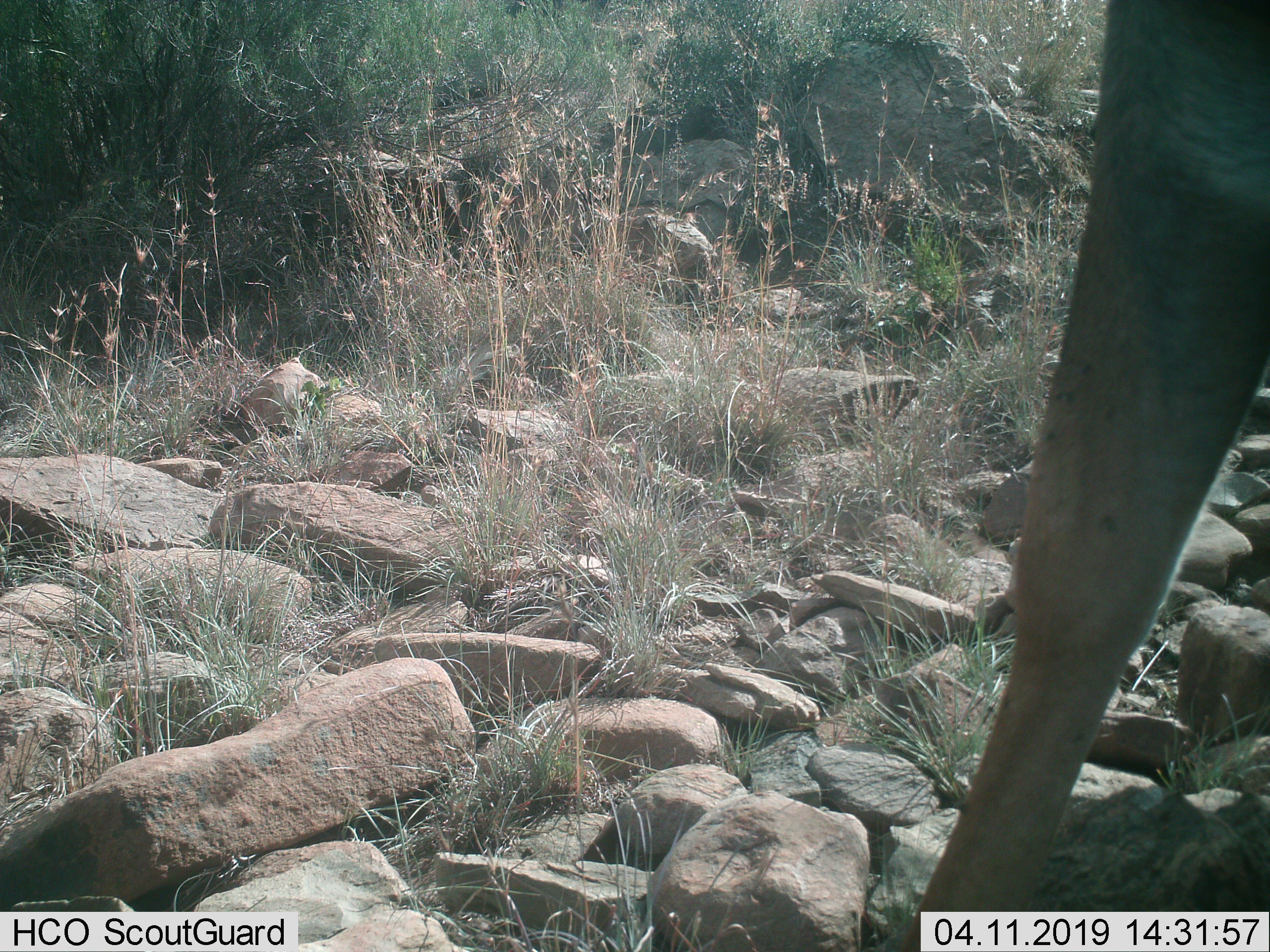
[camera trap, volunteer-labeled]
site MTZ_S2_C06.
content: unidentified animal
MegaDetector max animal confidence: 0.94